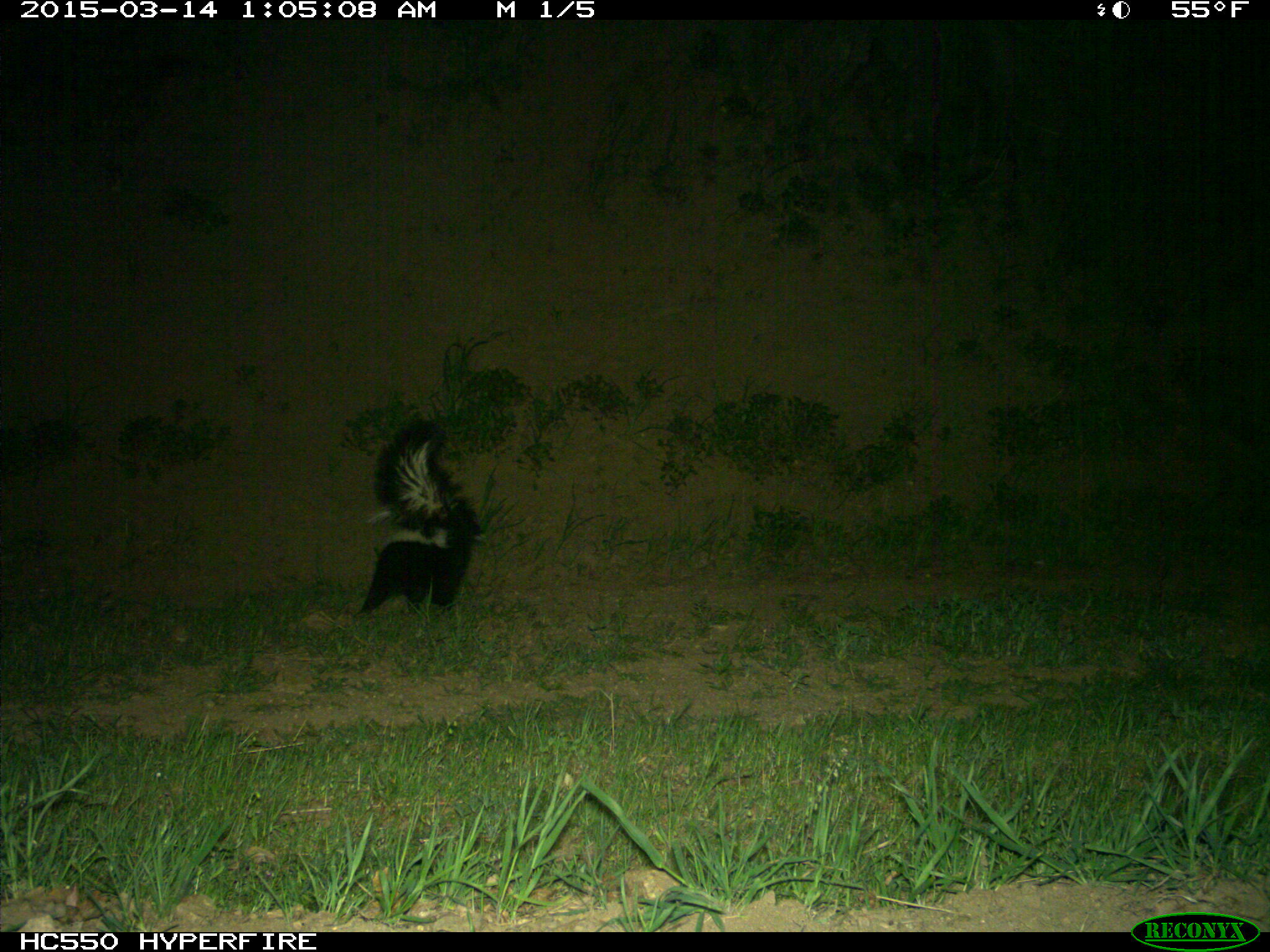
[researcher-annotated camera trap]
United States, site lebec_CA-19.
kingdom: Animalia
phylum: Chordata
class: Mammalia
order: Carnivora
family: Mephitidae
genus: Mephitis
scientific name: Mephitis mephitis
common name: striped skunk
Mephitis mephitis (striped skunk).